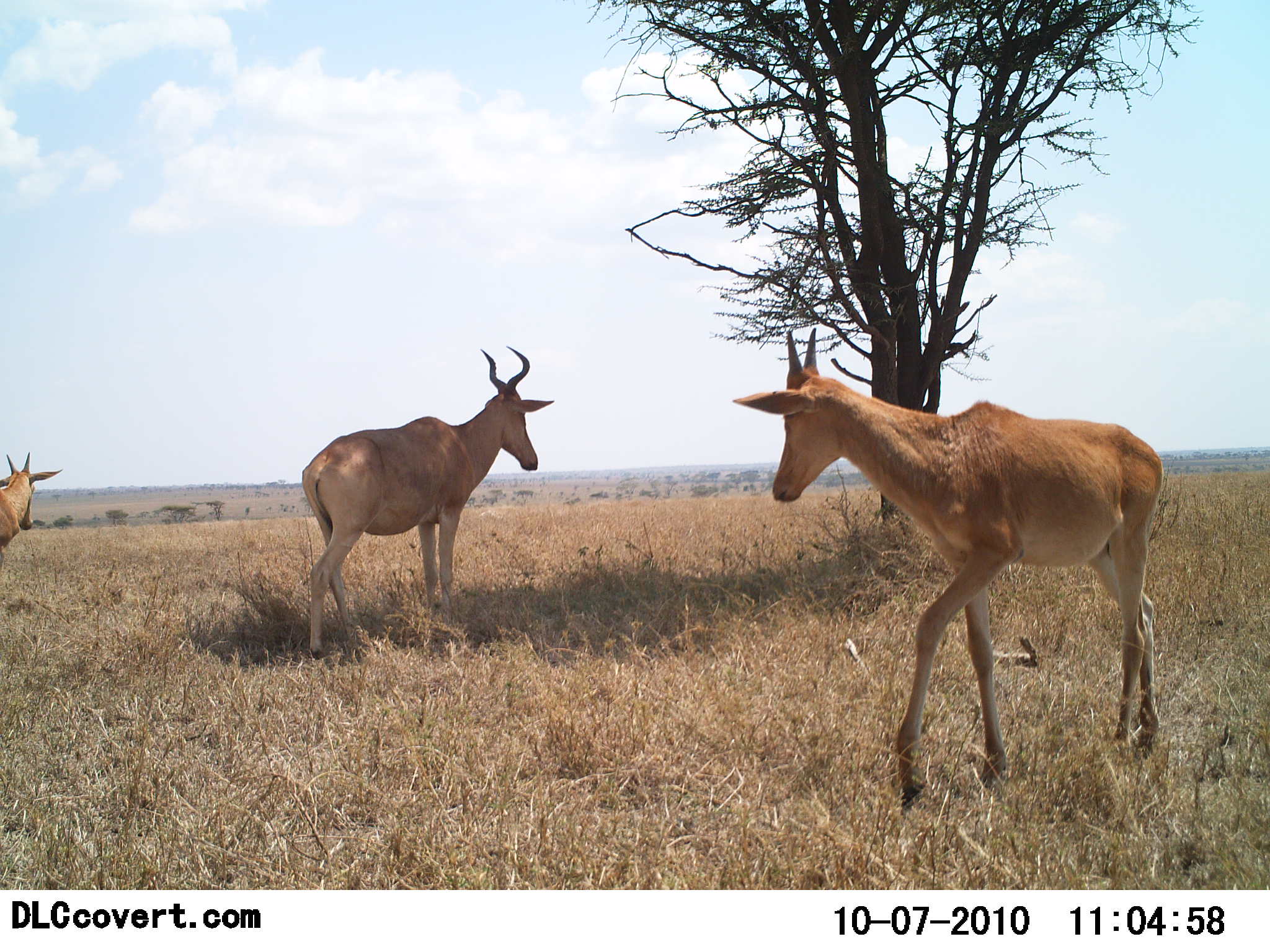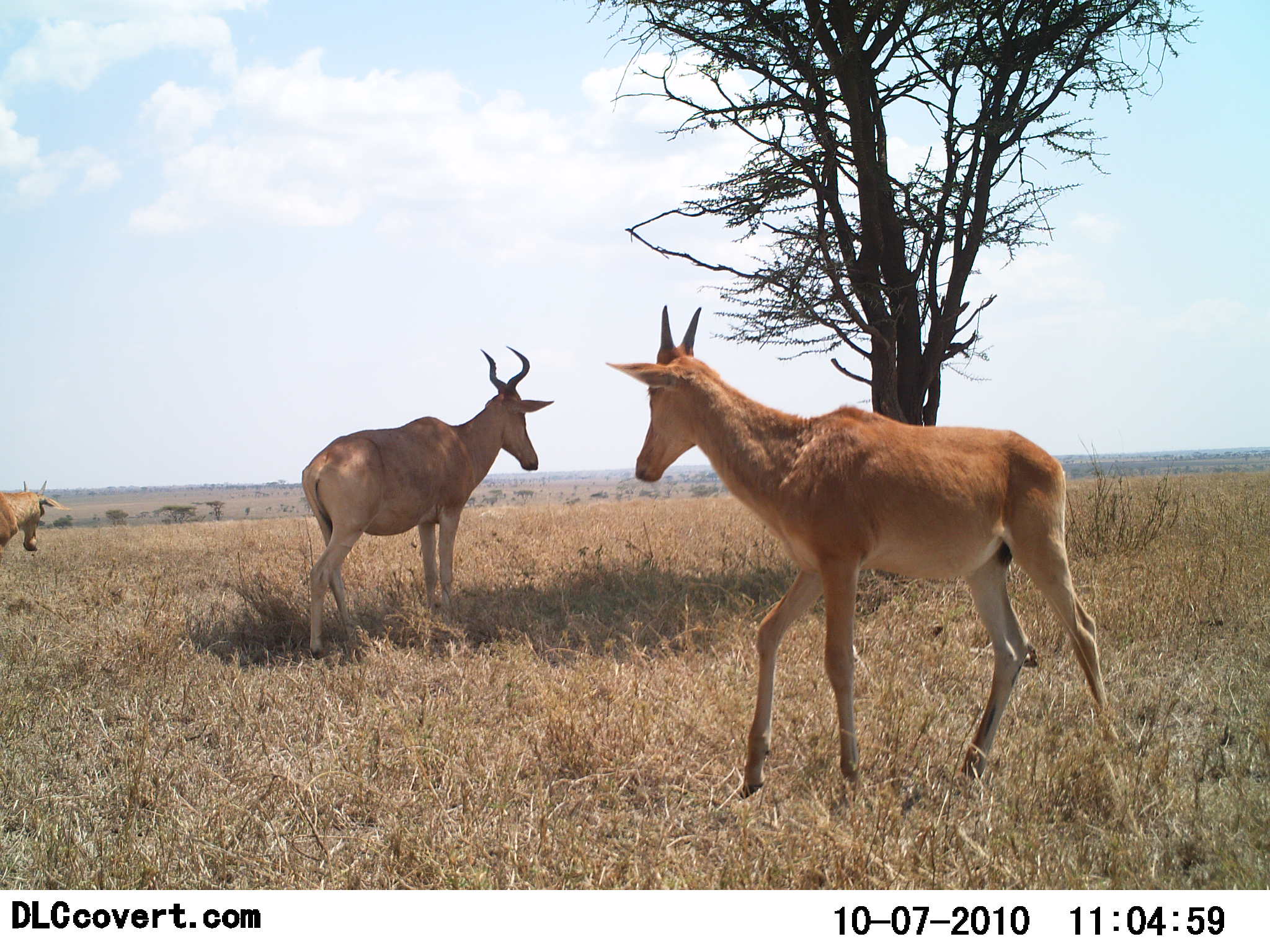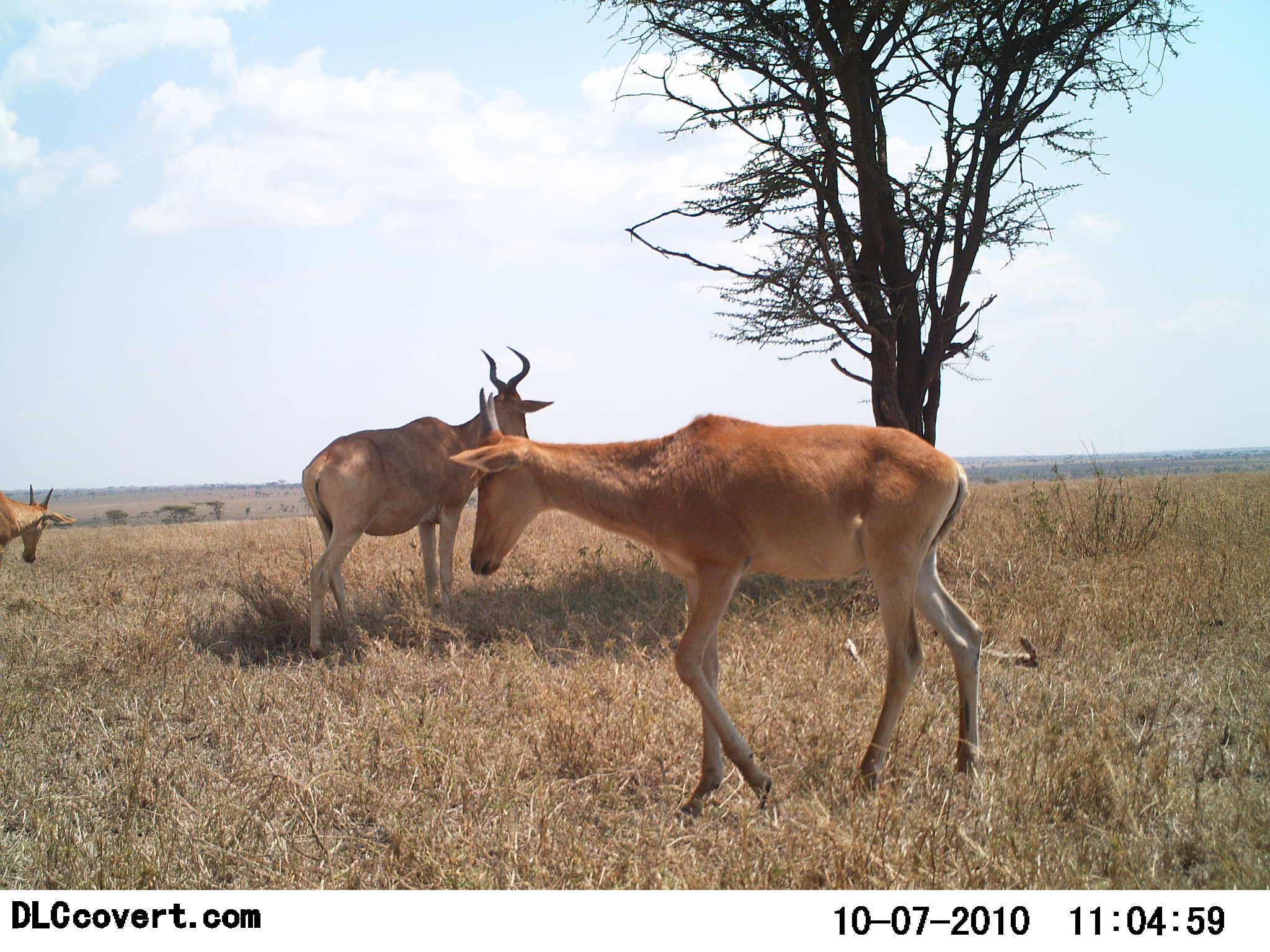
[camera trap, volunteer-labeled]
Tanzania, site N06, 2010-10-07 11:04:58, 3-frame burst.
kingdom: Animalia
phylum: Chordata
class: Mammalia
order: Artiodactyla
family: Bovidae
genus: Alcelaphus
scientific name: Alcelaphus buselaphus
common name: hartebeest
Hartebeest (Alcelaphus buselaphus), count 3. Behavior (volunteer vote fractions): standing 83%, resting 8%, moving 83%, interacting 0%. Young present (vote fraction): 33%. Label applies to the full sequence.